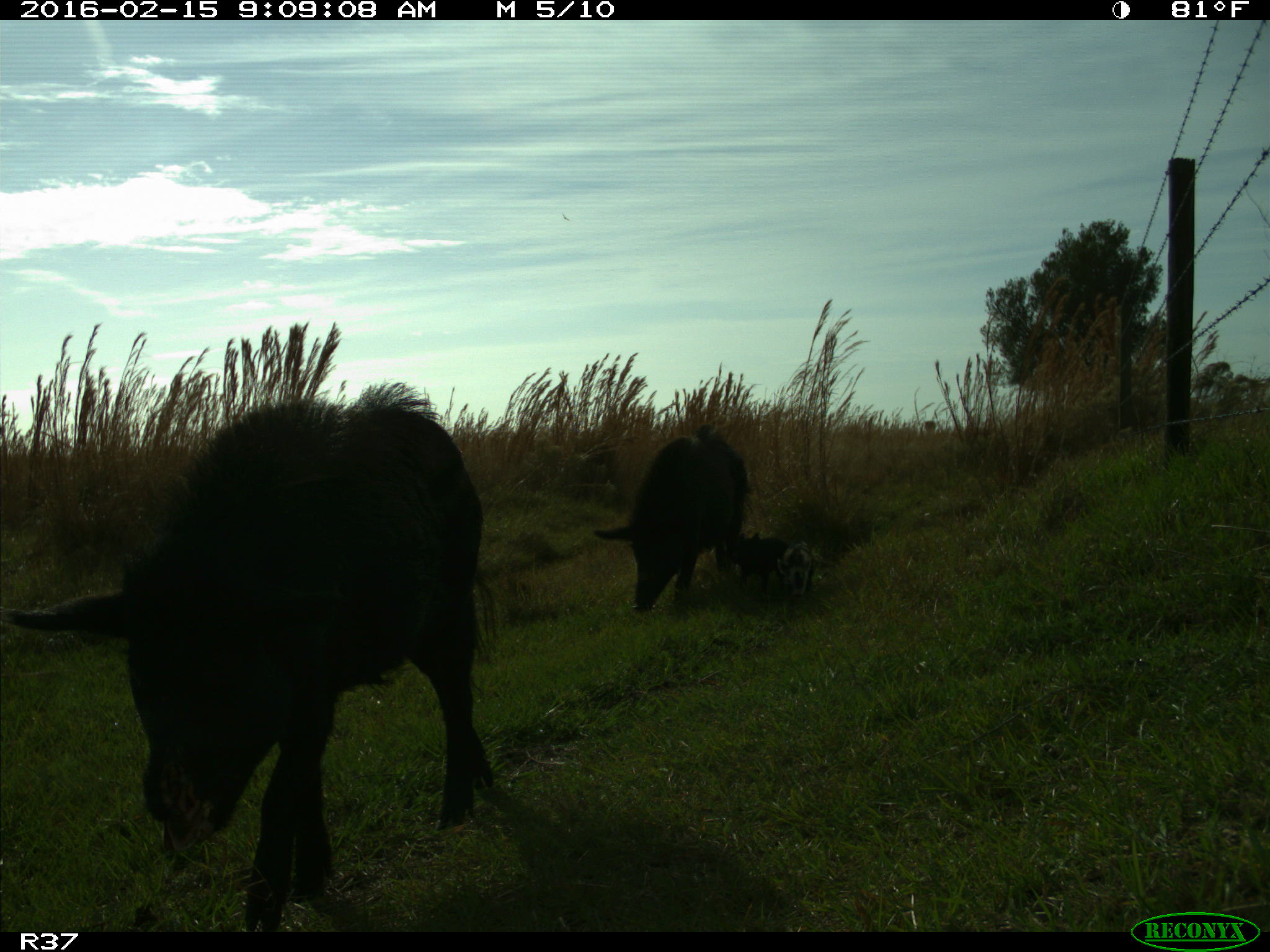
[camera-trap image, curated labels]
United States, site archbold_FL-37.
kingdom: Animalia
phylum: Chordata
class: Mammalia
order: Artiodactyla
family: Suidae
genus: Sus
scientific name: Sus scrofa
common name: wild boar